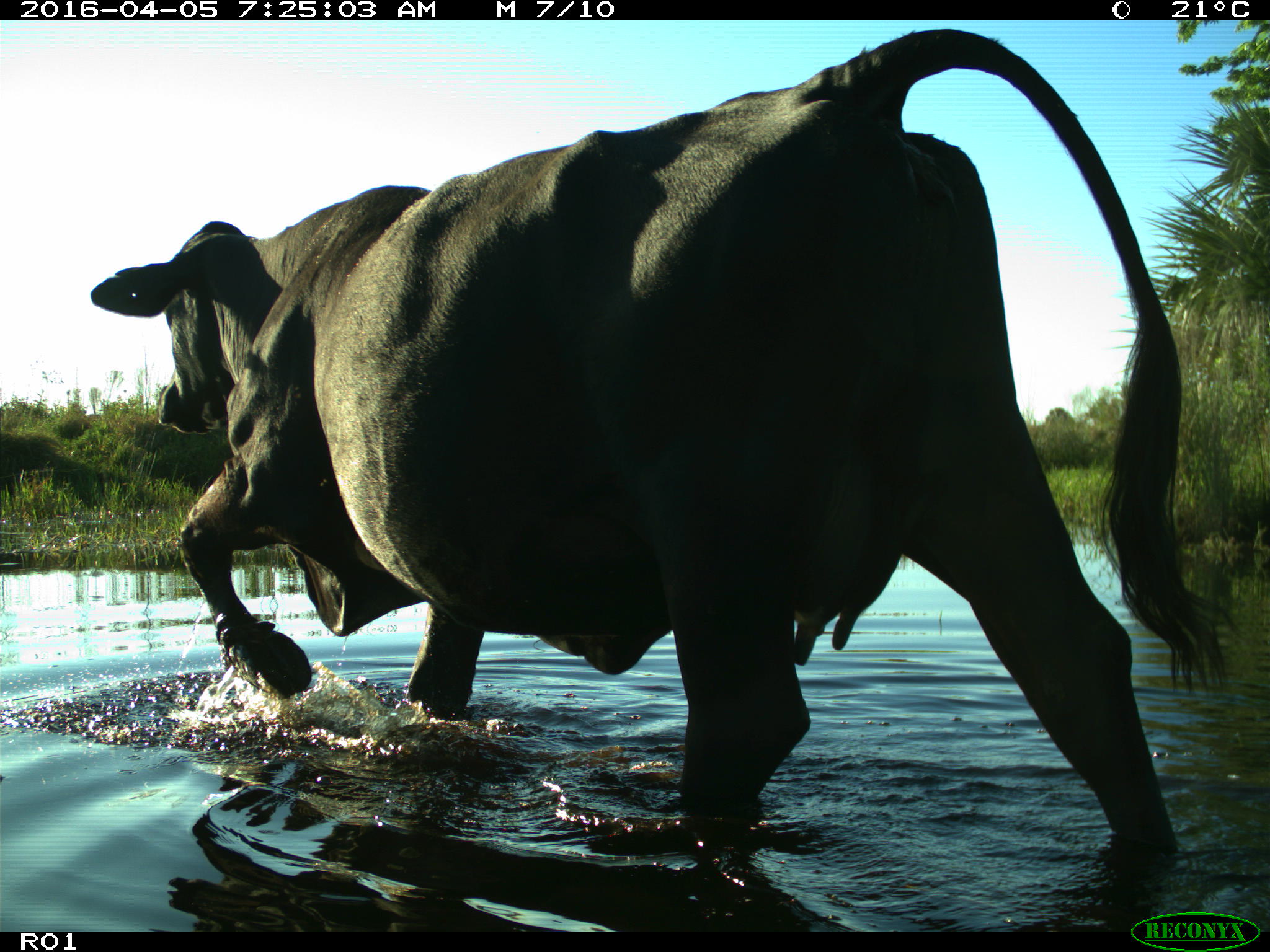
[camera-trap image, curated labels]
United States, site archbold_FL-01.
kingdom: Animalia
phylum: Chordata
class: Mammalia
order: Artiodactyla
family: Bovidae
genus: Bos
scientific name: Bos taurus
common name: domestic cow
Bos taurus (domestic cow).